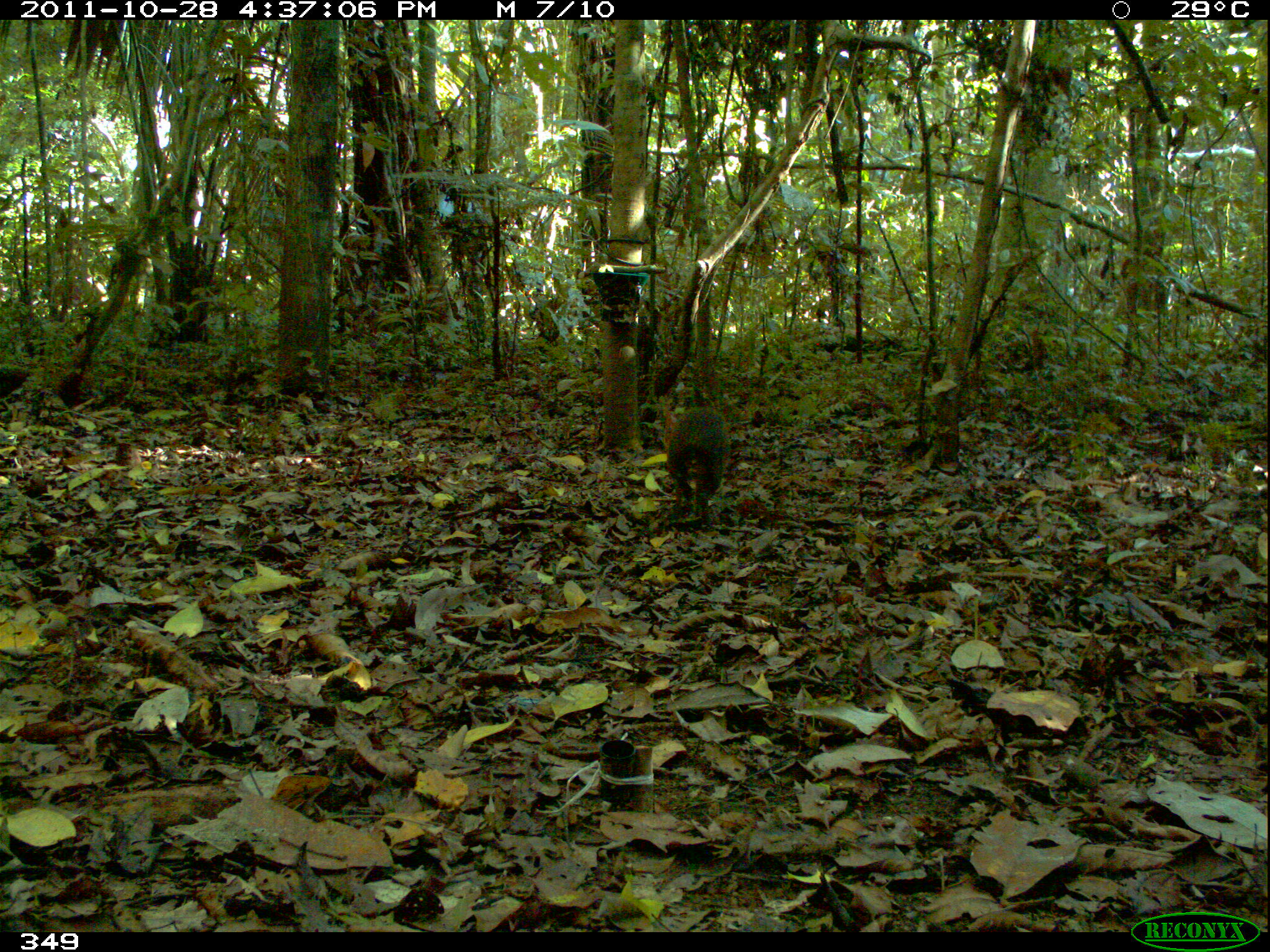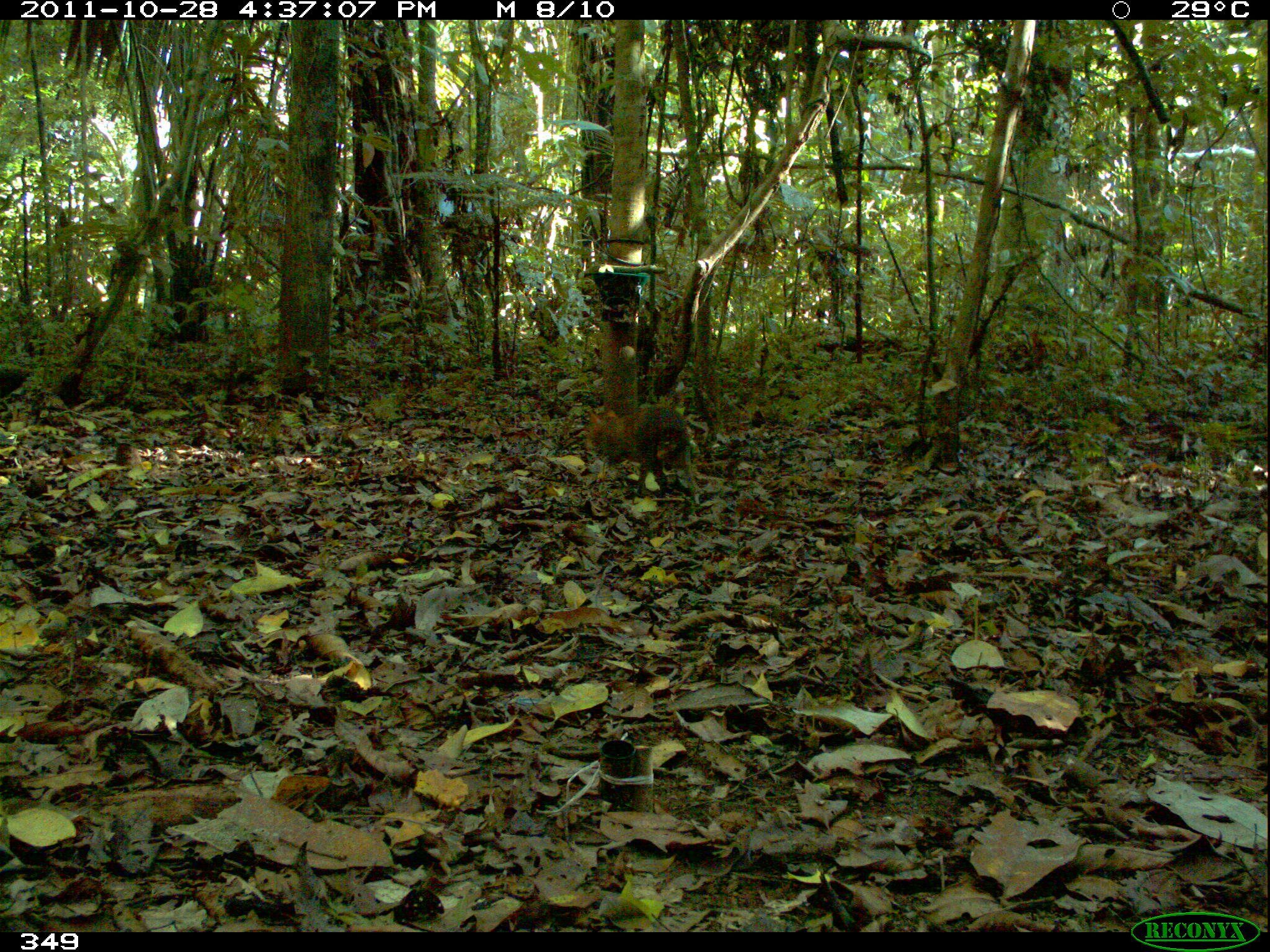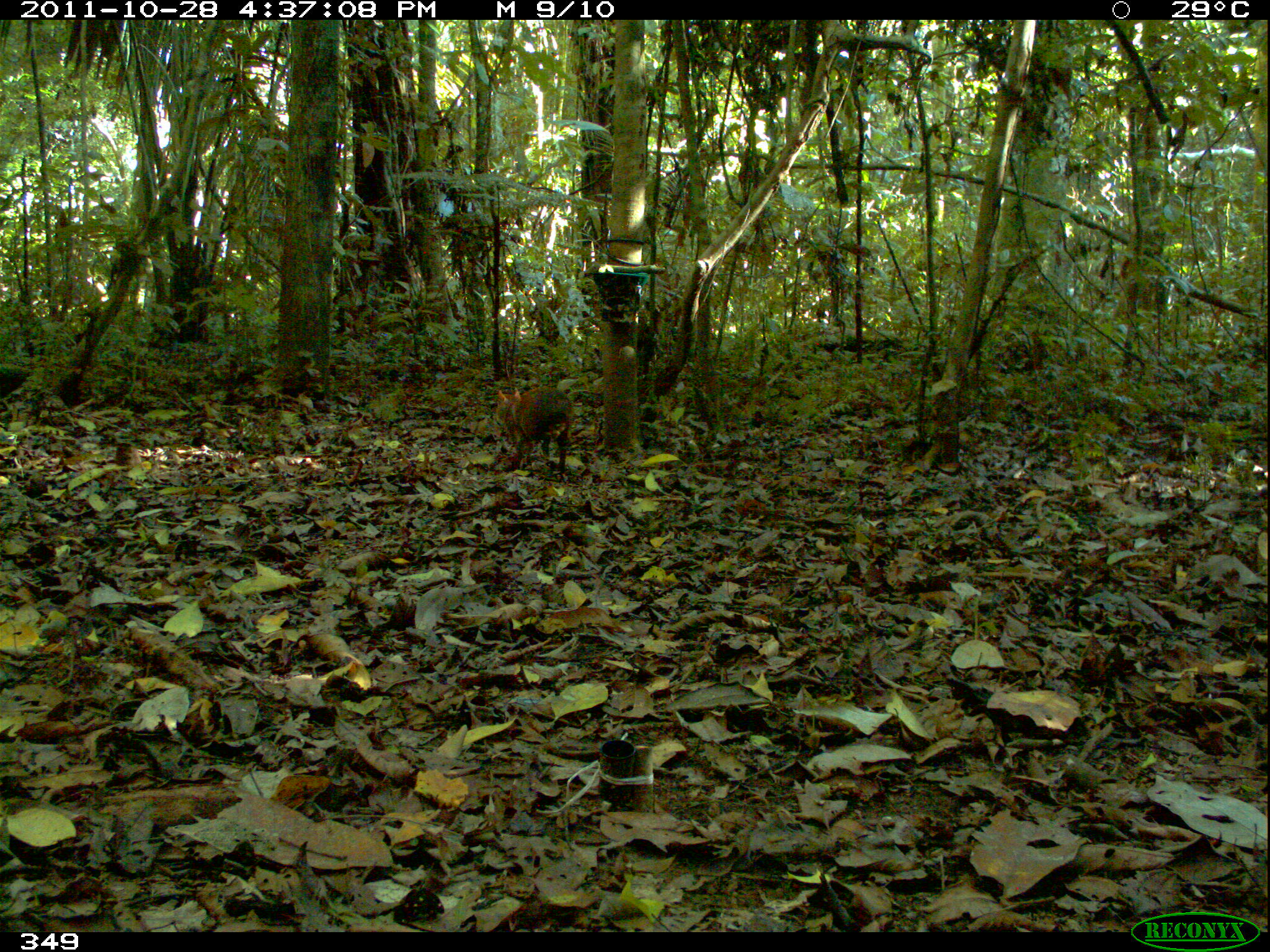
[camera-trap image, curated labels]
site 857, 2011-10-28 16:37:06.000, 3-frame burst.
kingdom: Animalia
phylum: Chordata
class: Mammalia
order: Rodentia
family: Dasyproctidae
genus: Dasyprocta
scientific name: Dasyprocta punctata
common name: central american agouti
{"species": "Dasyprocta punctata (central american agouti)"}